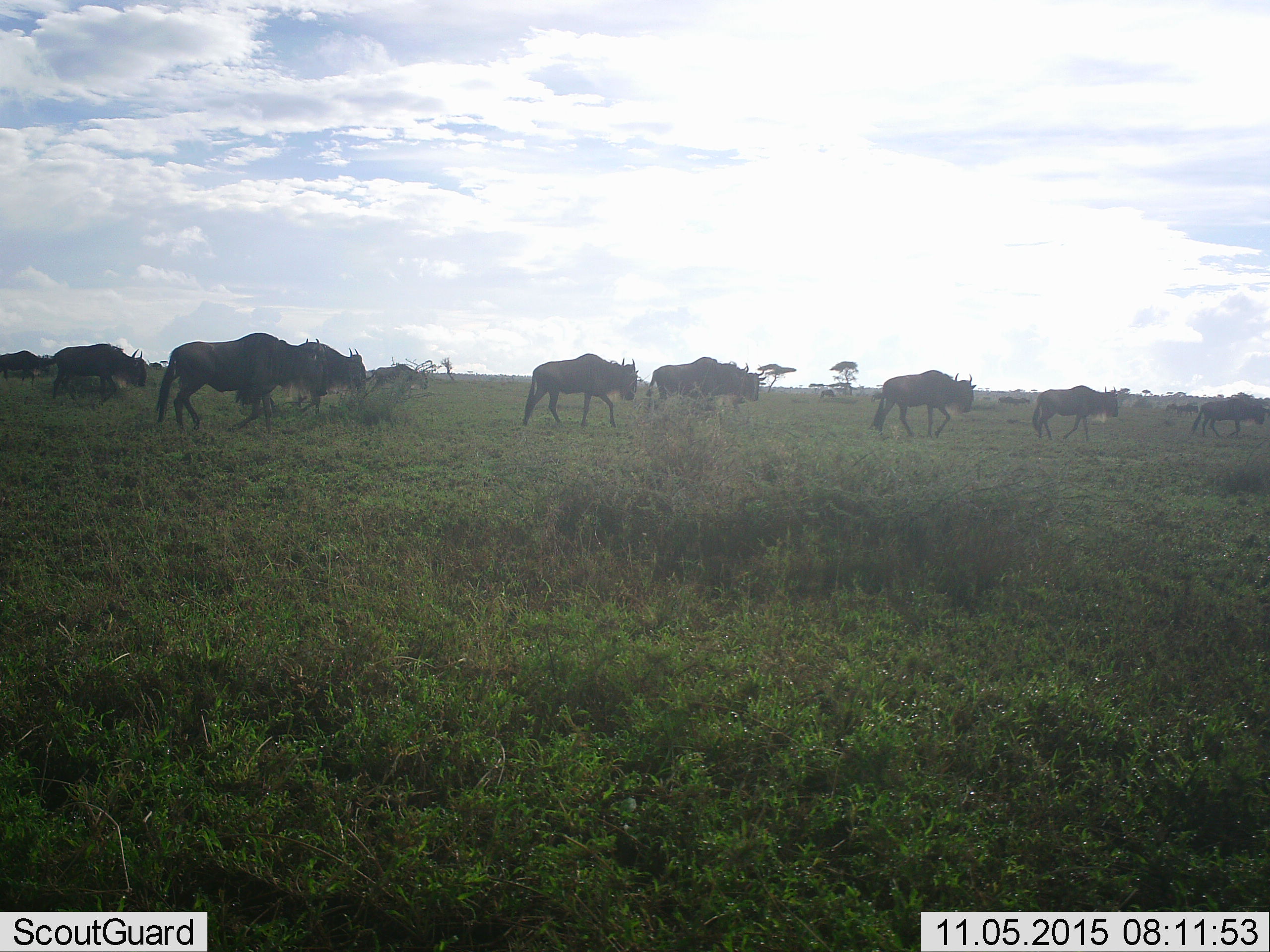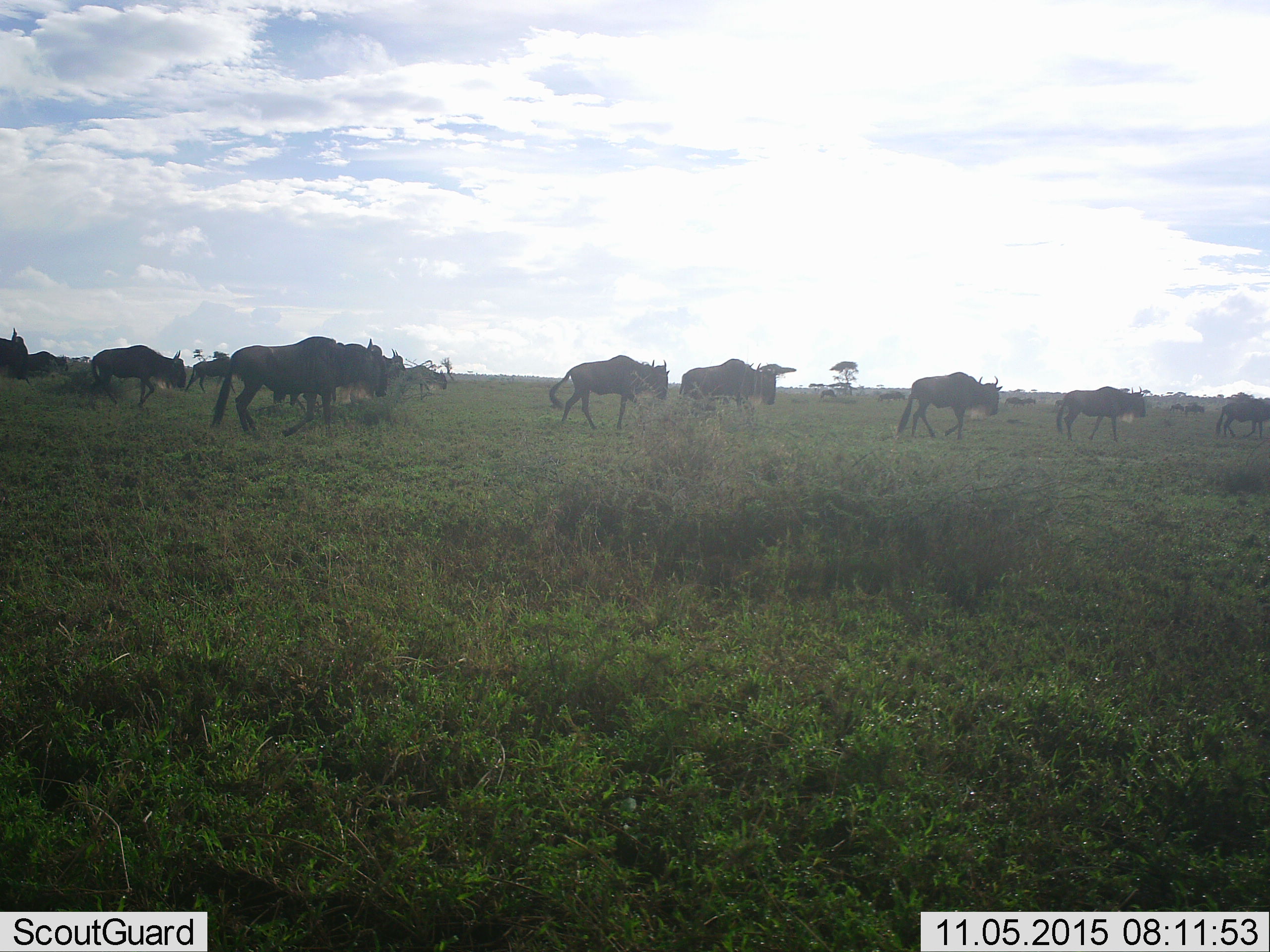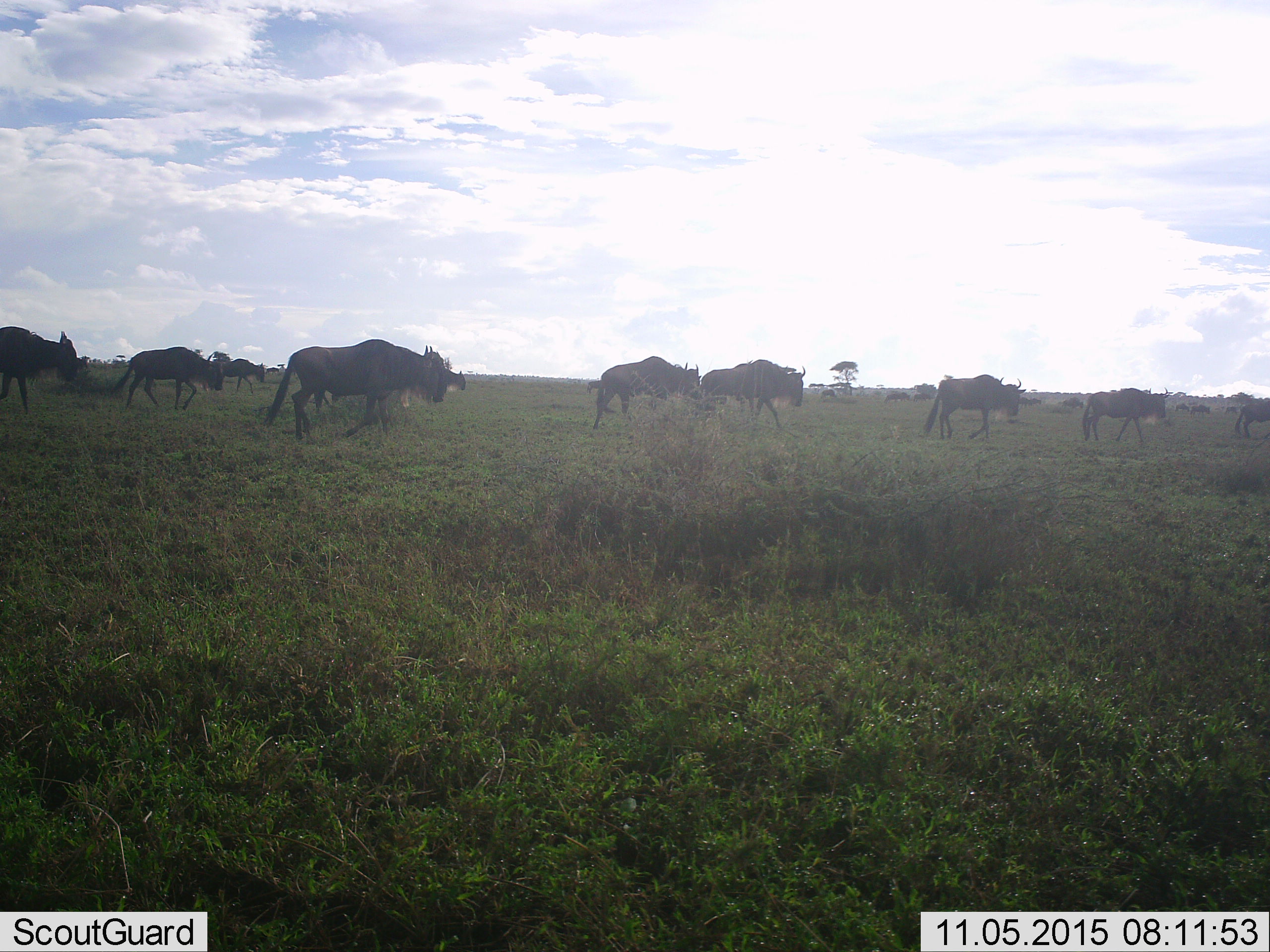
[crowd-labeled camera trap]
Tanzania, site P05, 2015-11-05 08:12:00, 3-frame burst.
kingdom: Animalia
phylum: Chordata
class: Mammalia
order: Artiodactyla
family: Bovidae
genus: Connochaetes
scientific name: Connochaetes taurinus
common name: blue wildebeest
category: wildebeest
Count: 11-50.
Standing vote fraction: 25%.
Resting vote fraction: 0%.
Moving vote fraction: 100%.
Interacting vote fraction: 0%.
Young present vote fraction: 0%.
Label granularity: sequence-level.